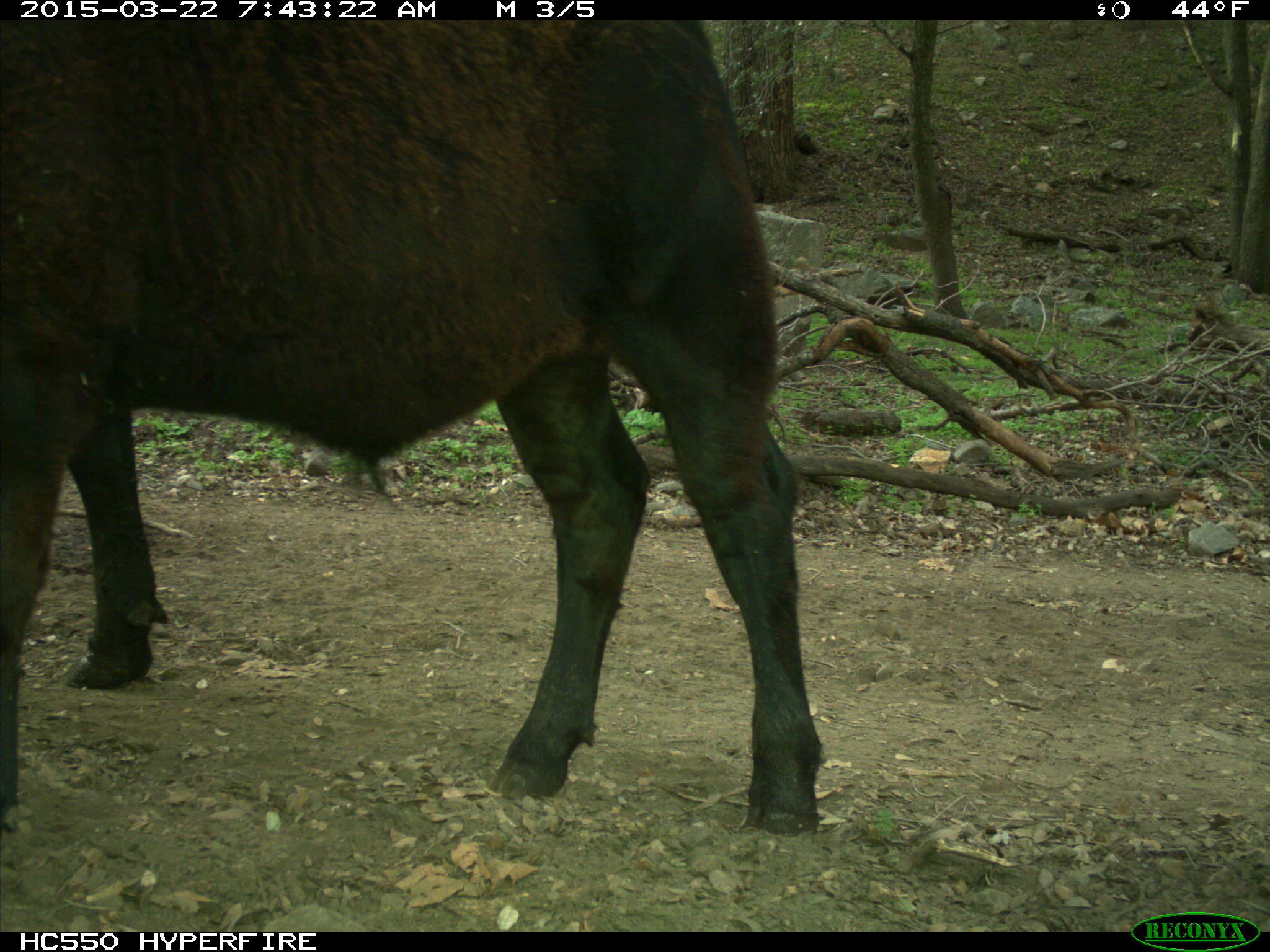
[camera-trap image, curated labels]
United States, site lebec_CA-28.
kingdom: Animalia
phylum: Chordata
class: Mammalia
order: Artiodactyla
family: Bovidae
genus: Bos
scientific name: Bos taurus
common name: domestic cow